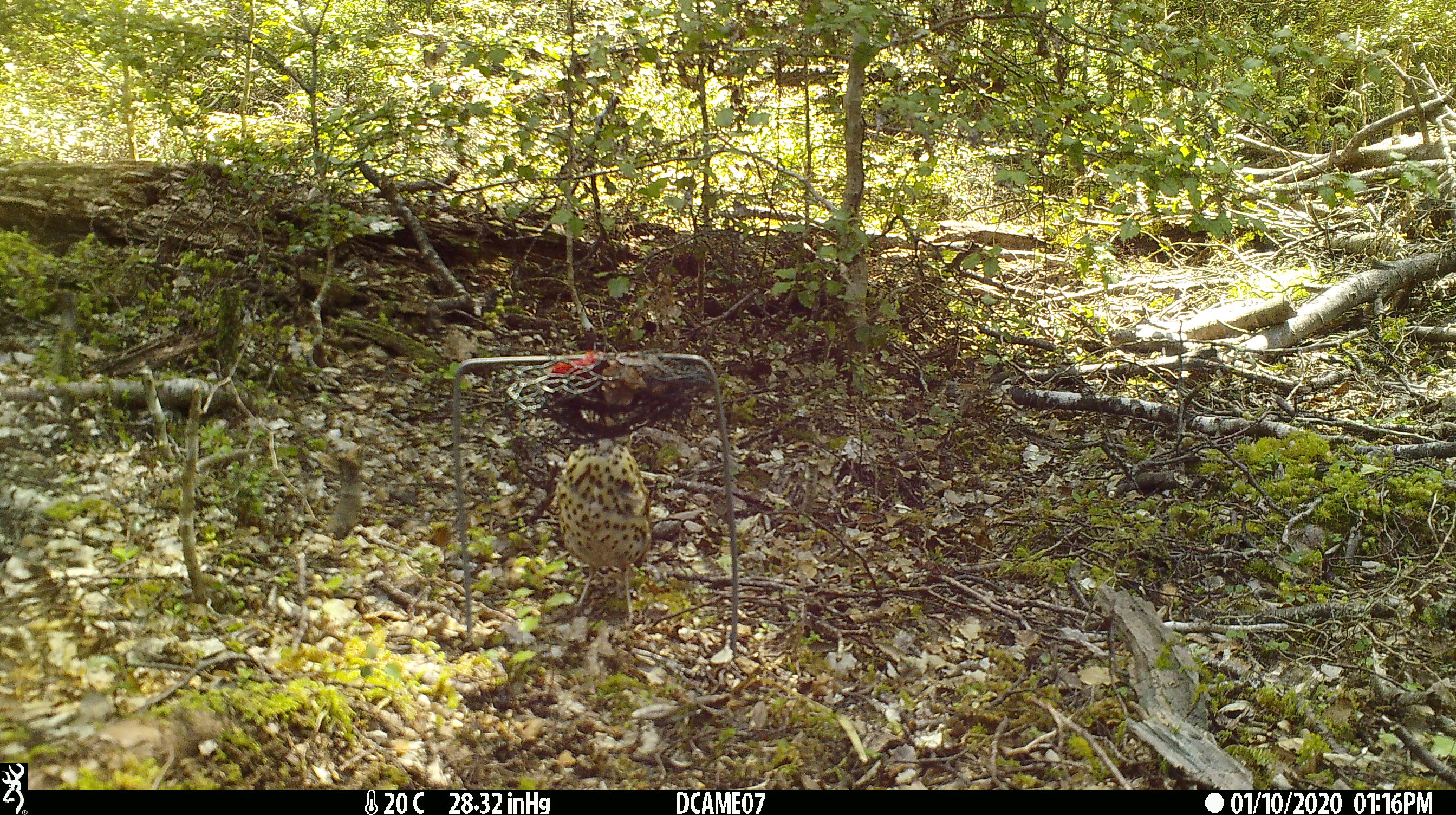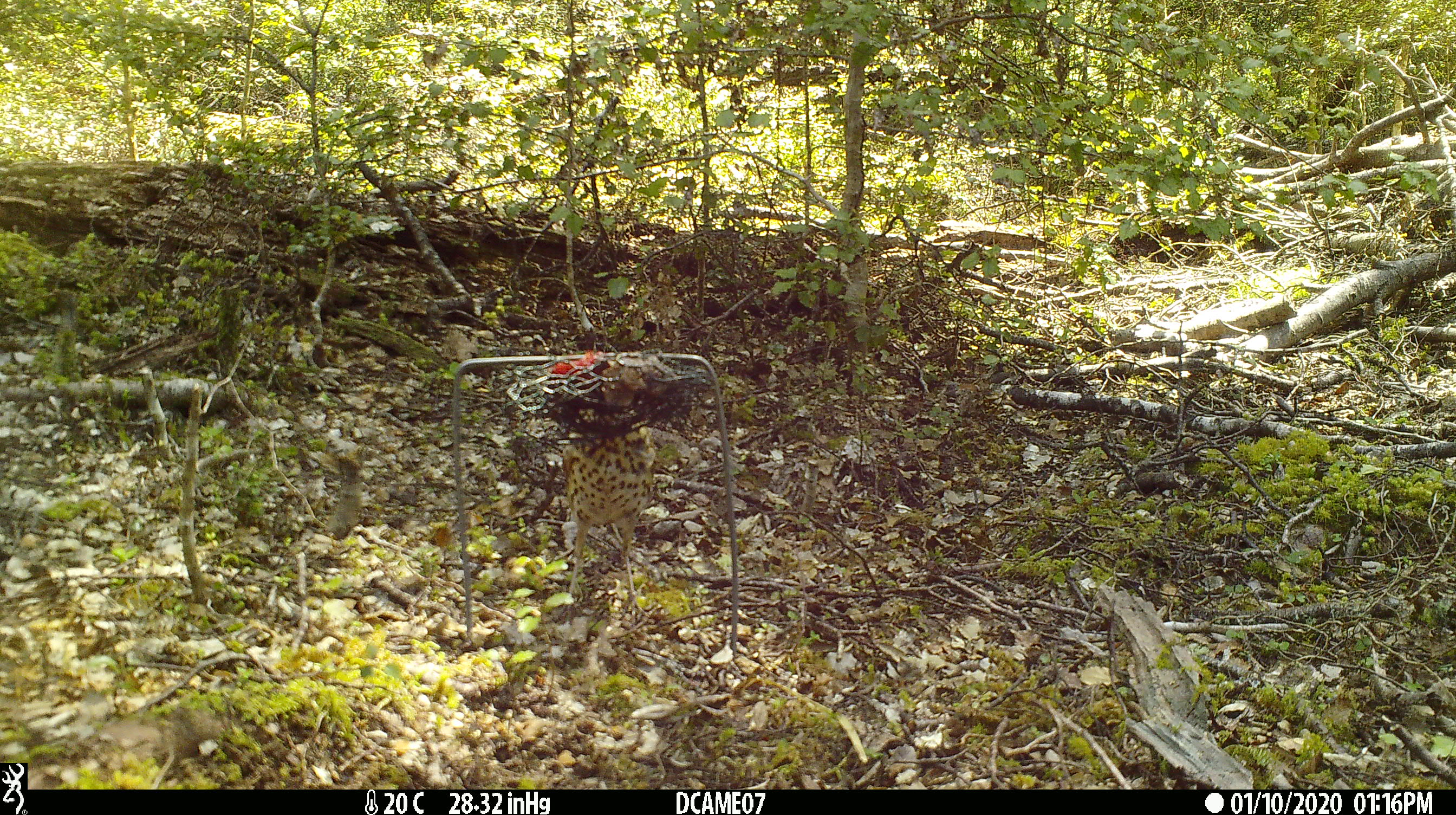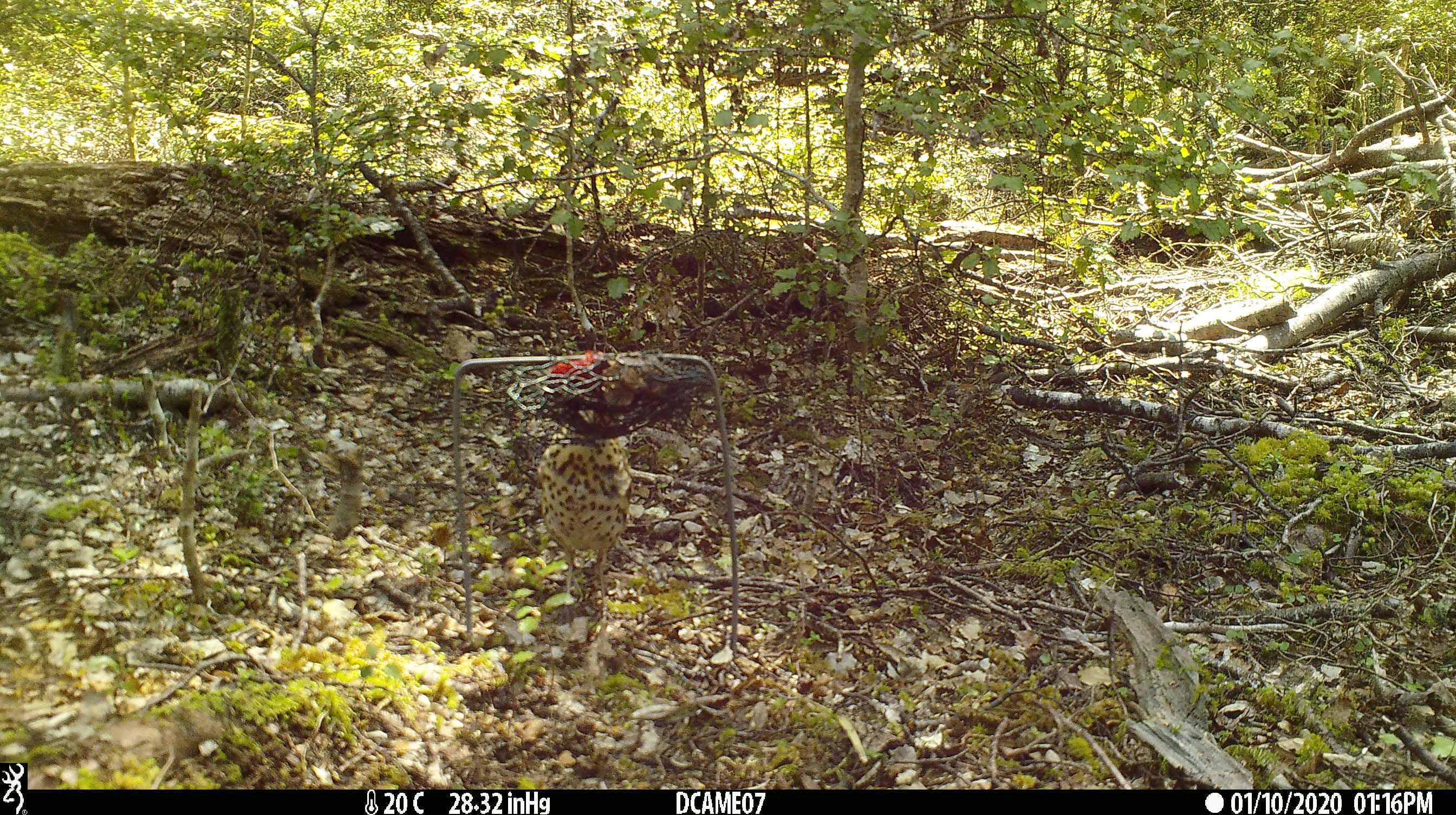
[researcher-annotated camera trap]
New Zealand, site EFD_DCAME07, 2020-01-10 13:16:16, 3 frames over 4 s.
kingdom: Animalia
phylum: Chordata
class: Aves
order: Passeriformes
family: Turdidae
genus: Turdus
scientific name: Turdus philomelos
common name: song thrush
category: thrush